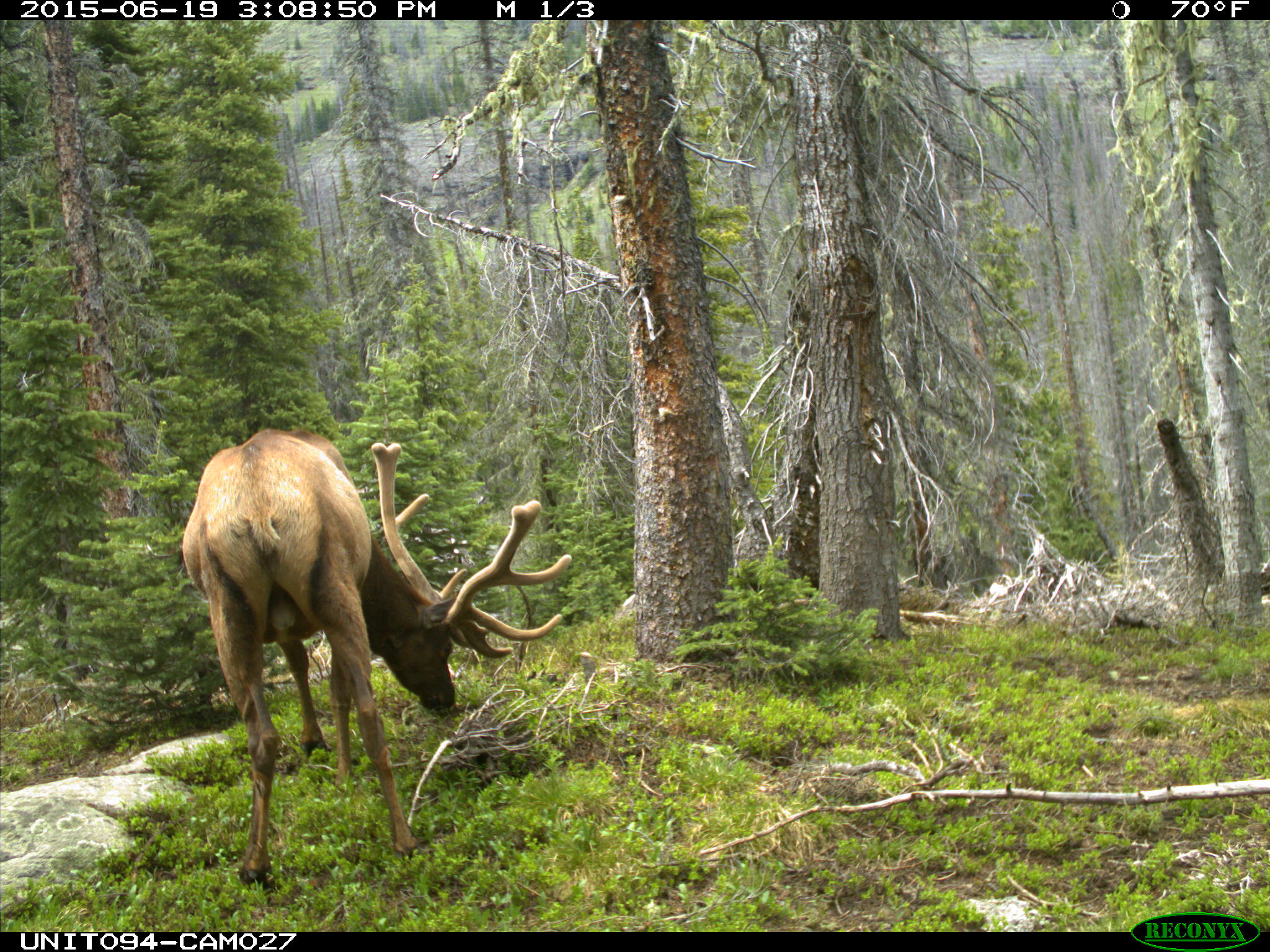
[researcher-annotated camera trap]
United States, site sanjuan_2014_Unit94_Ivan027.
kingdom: Animalia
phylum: Chordata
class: Mammalia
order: Artiodactyla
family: Cervidae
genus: Cervus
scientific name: Cervus elaphus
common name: red deer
Cervus elaphus (red deer).